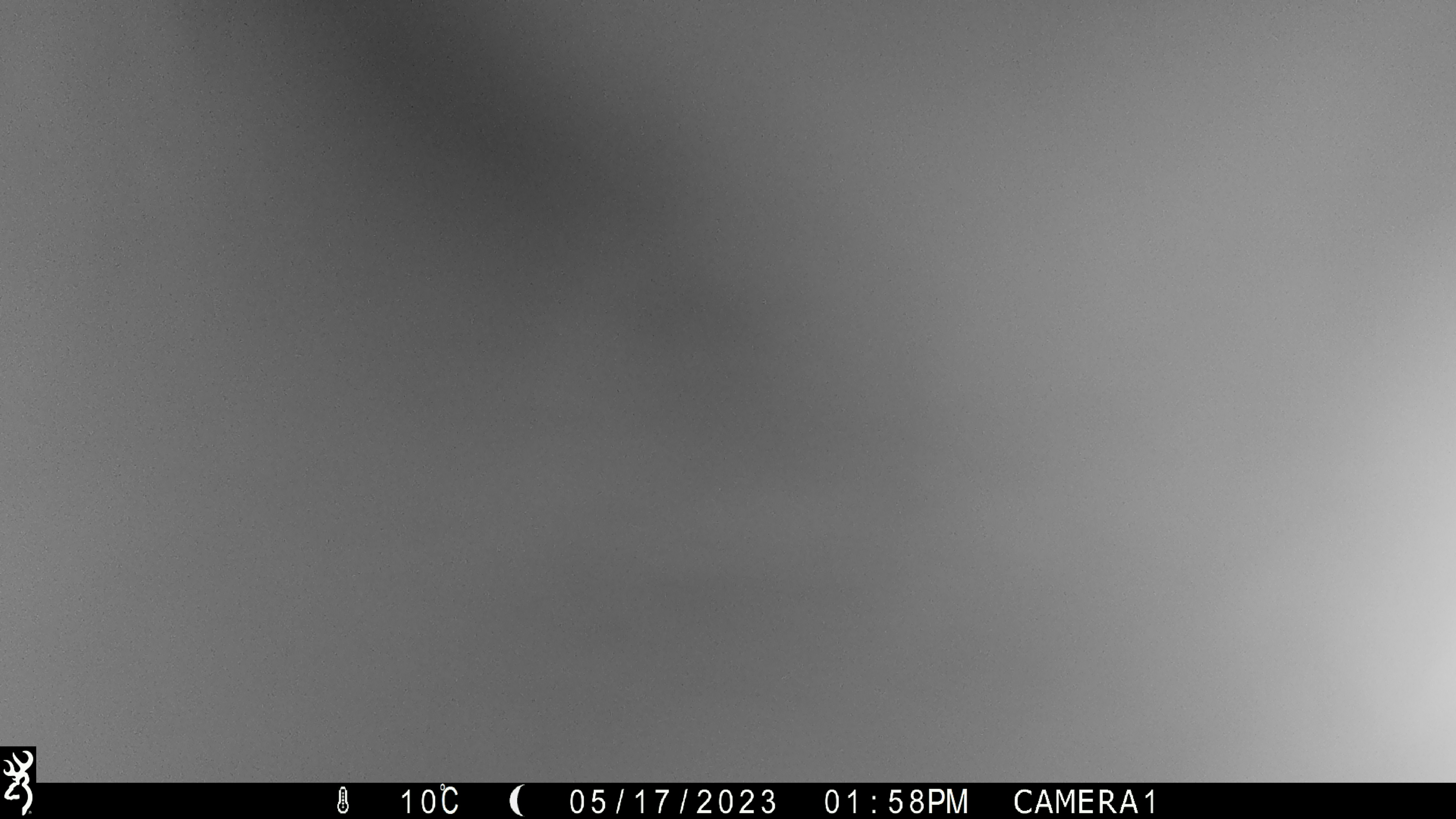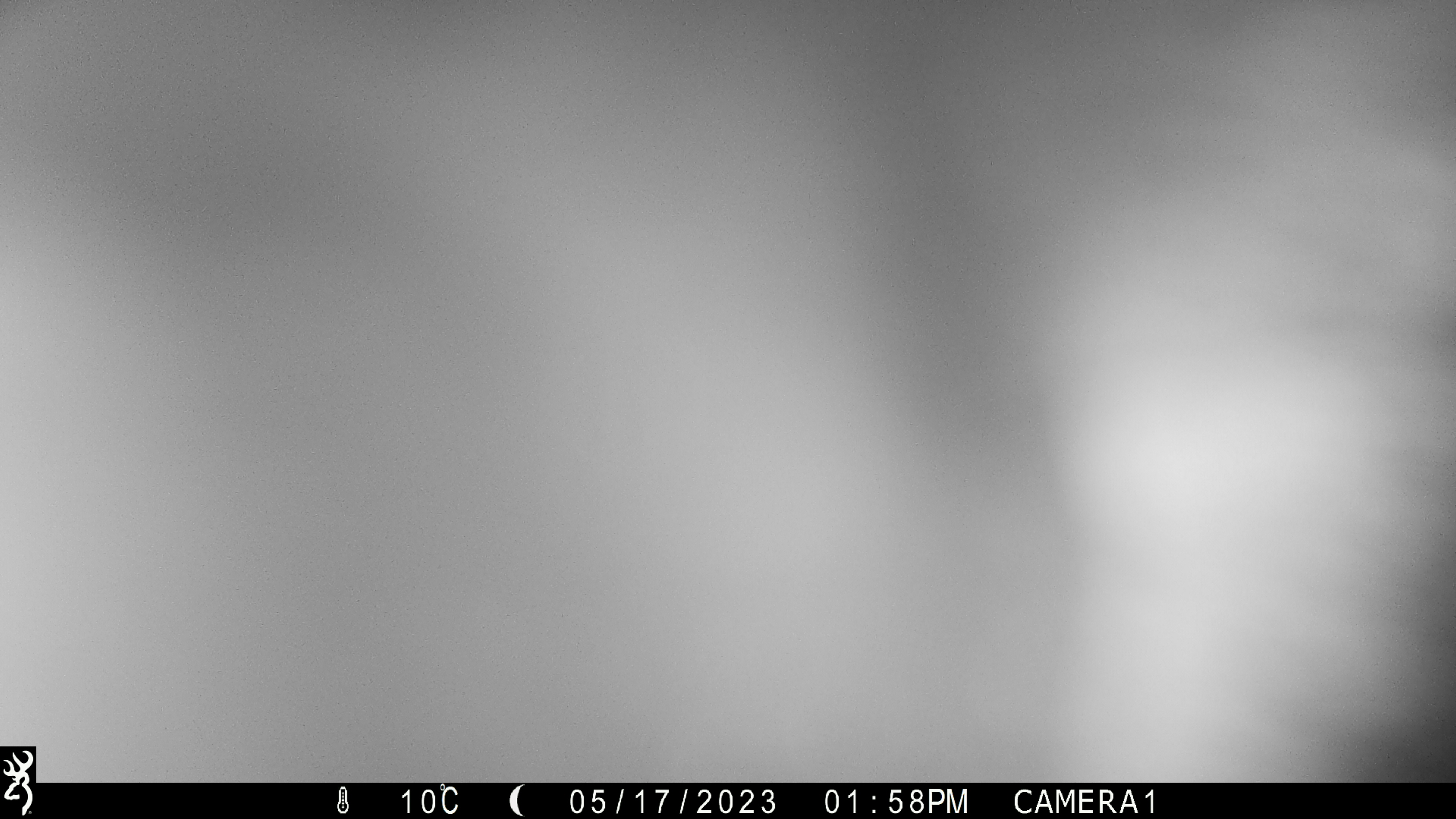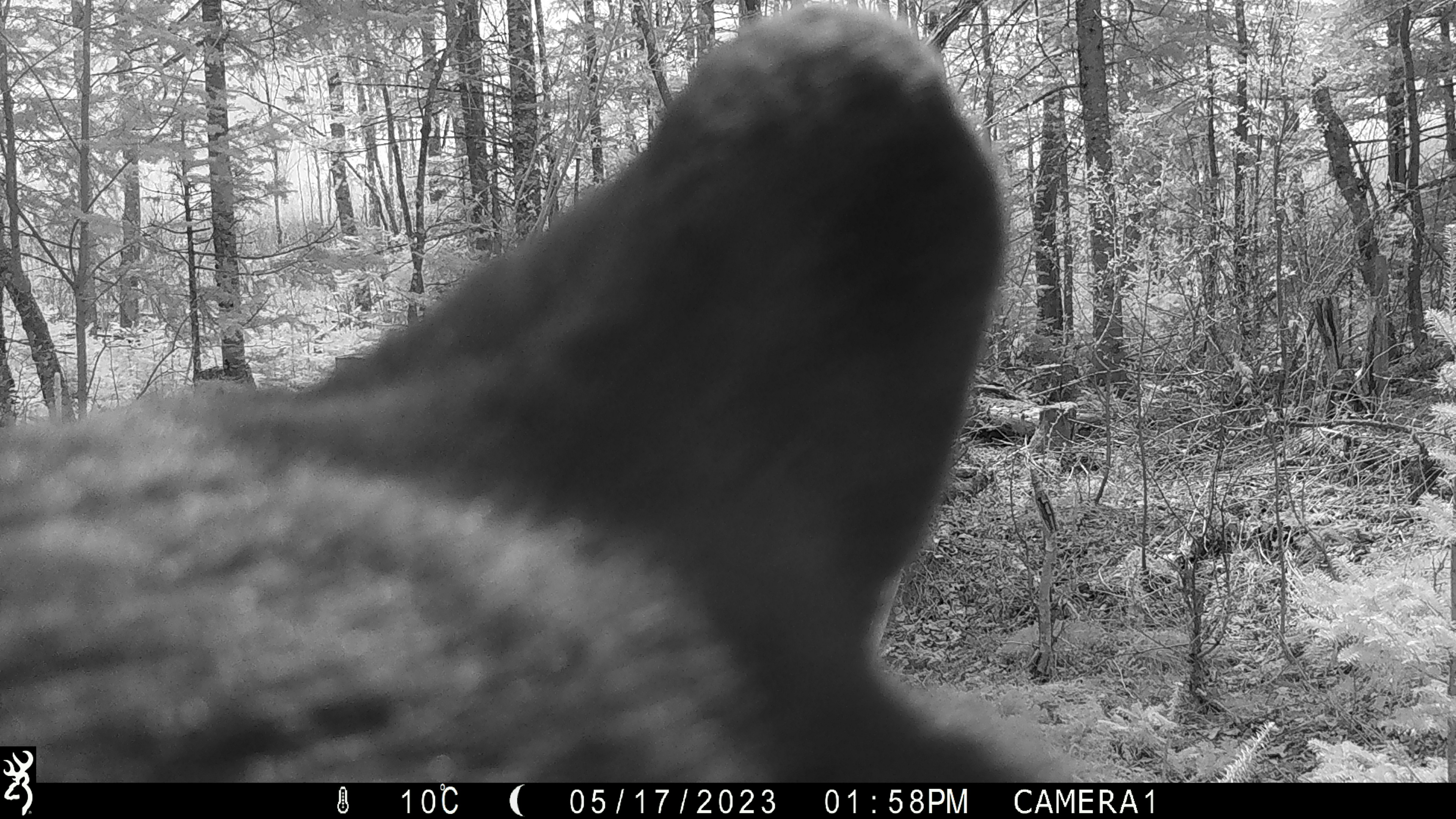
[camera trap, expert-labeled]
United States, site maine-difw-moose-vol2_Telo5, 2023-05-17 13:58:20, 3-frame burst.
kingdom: Animalia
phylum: Chordata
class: Mammalia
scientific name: Mammalia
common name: mammal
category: mammal sp.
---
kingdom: Animalia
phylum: Chordata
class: Mammalia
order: Carnivora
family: Ursidae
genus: Ursus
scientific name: Ursus americanus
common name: black bear